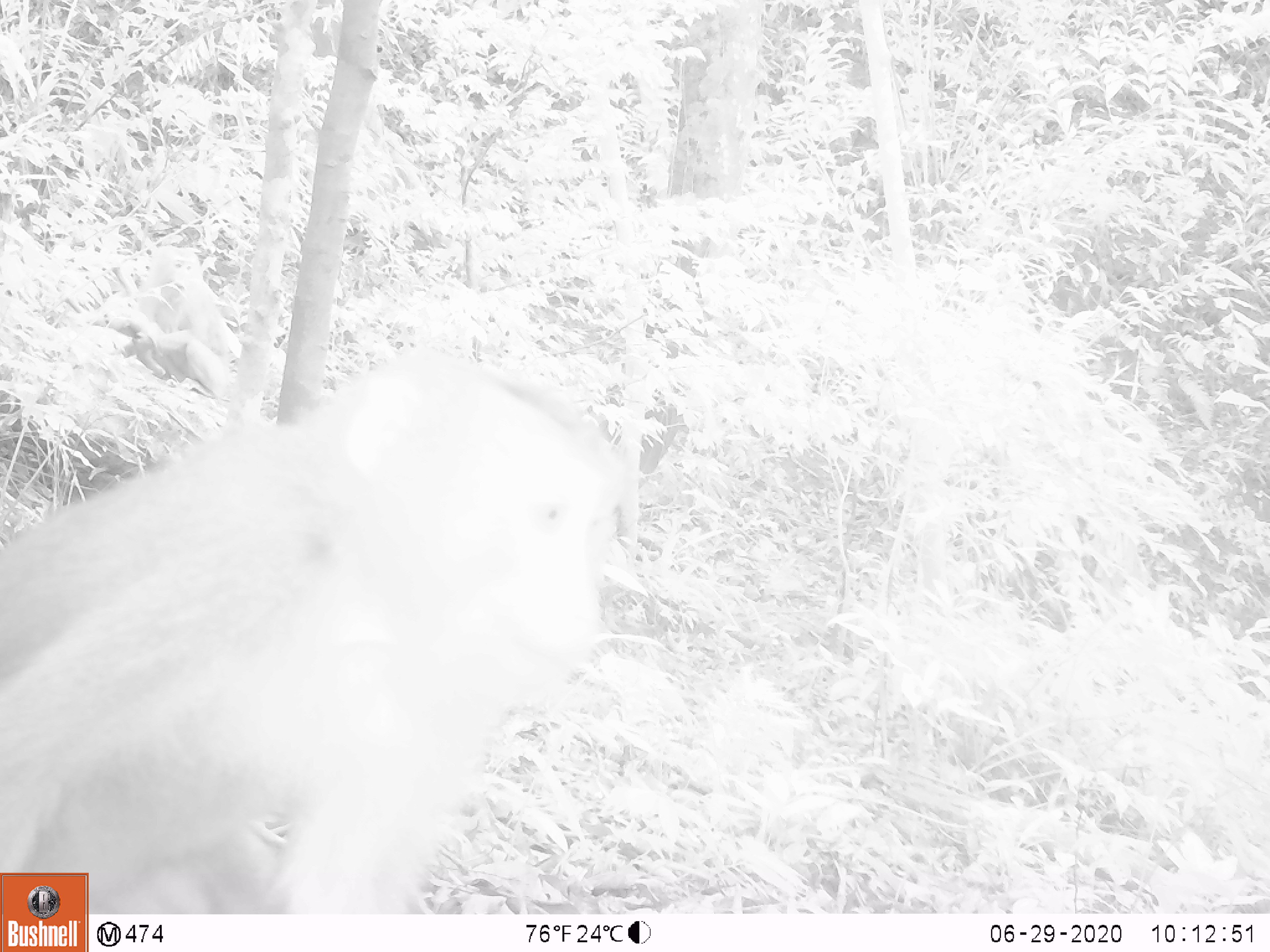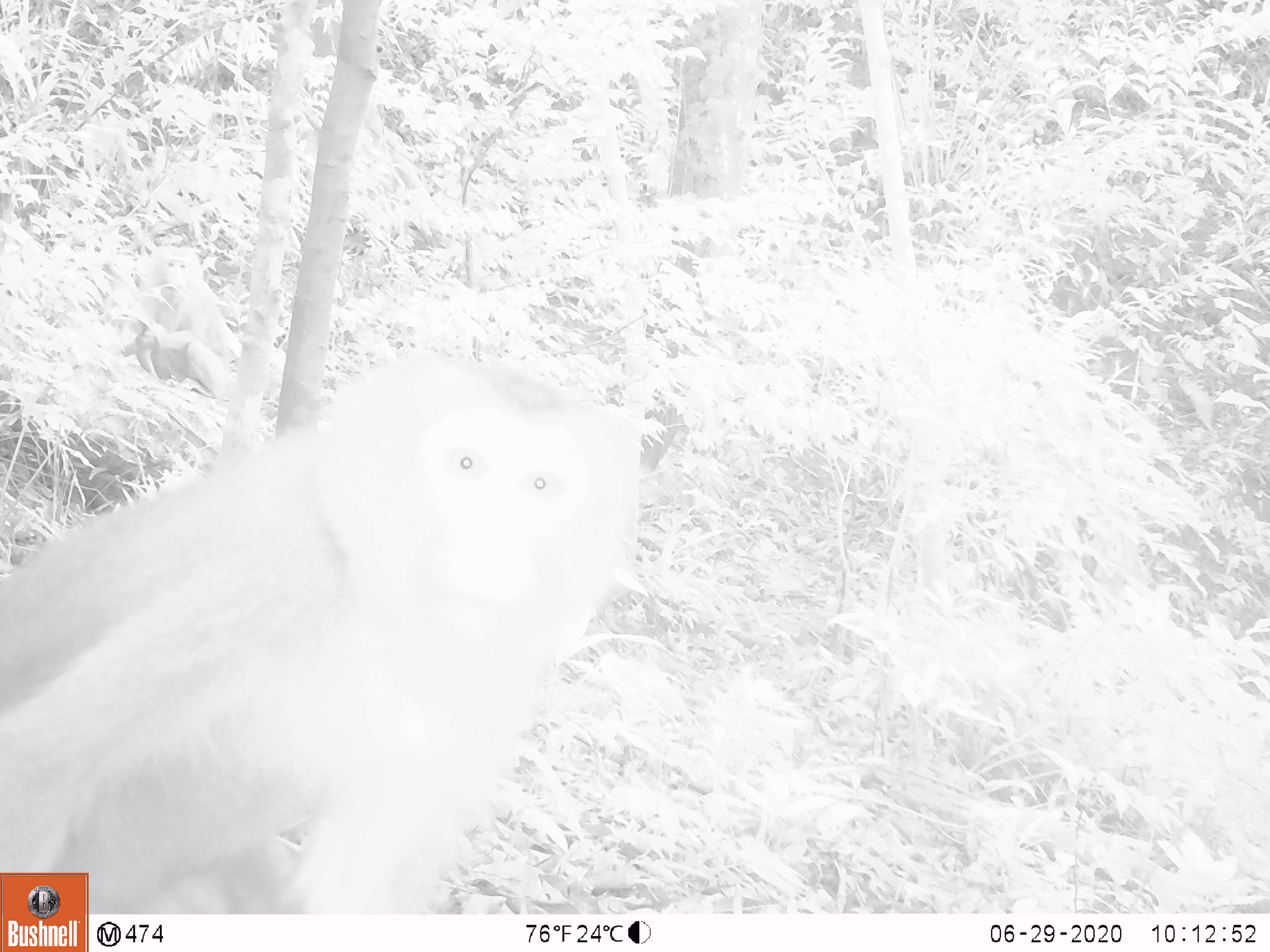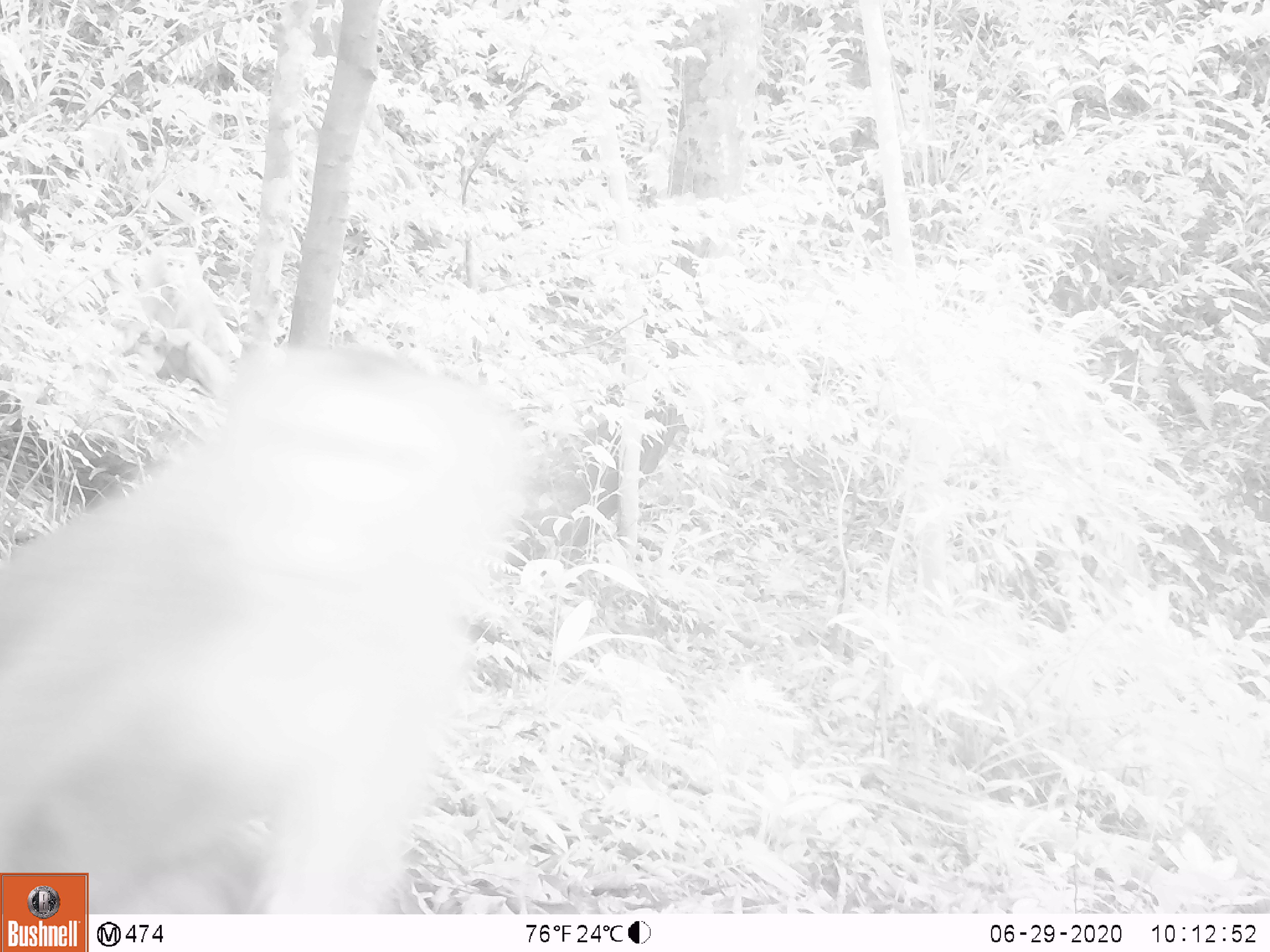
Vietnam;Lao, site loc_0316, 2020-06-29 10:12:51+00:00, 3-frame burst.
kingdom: Animalia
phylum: Chordata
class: Mammalia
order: Primates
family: Cercopithecidae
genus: Macaca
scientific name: Macaca nemestrina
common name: pig-tailed macaque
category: pig tailed macaque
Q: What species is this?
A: Pig tailed macaque (pig-tailed macaque) (Macaca nemestrina).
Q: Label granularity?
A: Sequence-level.